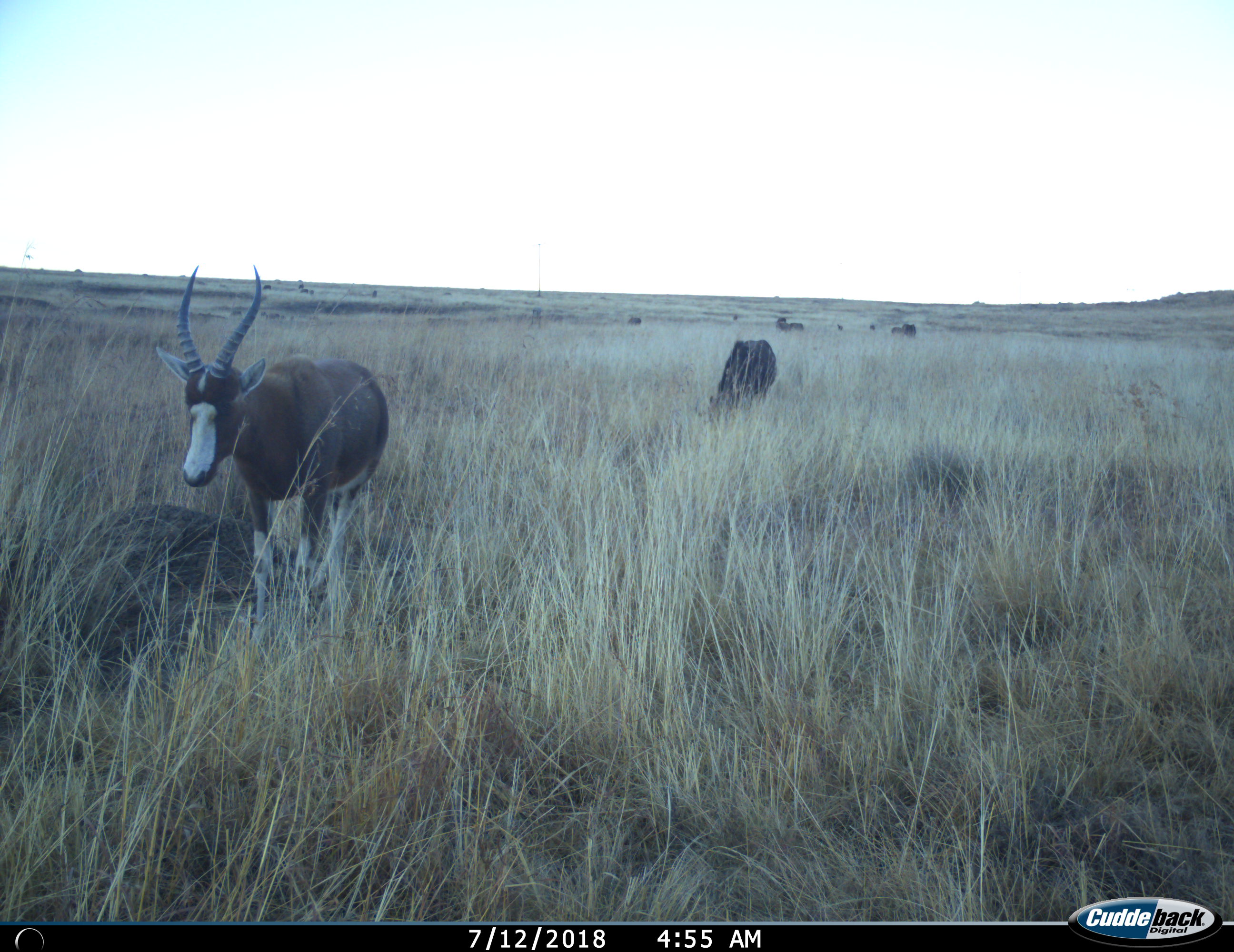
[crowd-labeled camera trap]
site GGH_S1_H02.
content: unidentified animal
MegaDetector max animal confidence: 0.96